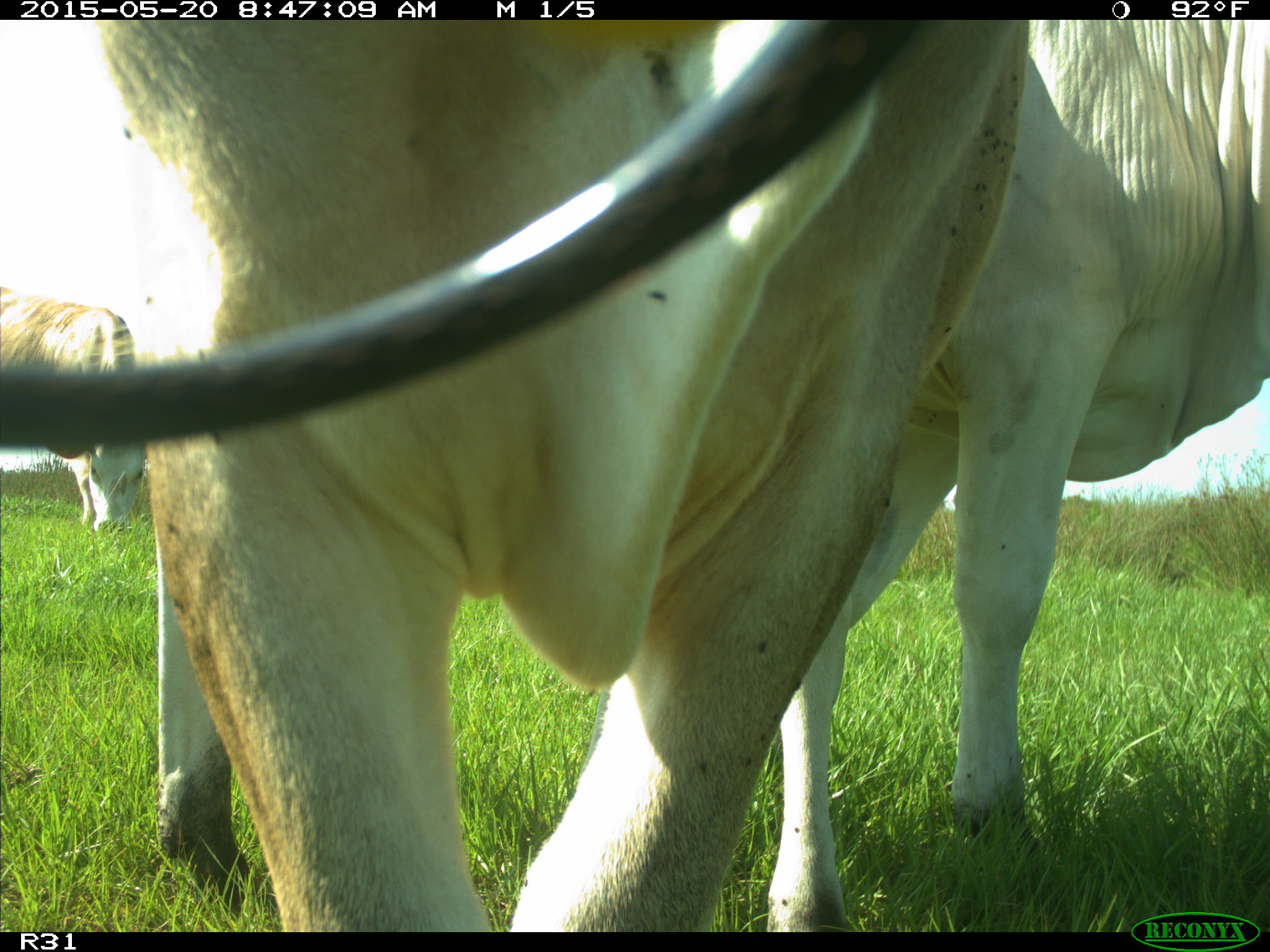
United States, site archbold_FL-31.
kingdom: Animalia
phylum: Chordata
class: Mammalia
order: Artiodactyla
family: Bovidae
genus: Bos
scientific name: Bos taurus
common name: domestic cow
Bos taurus (domestic cow).